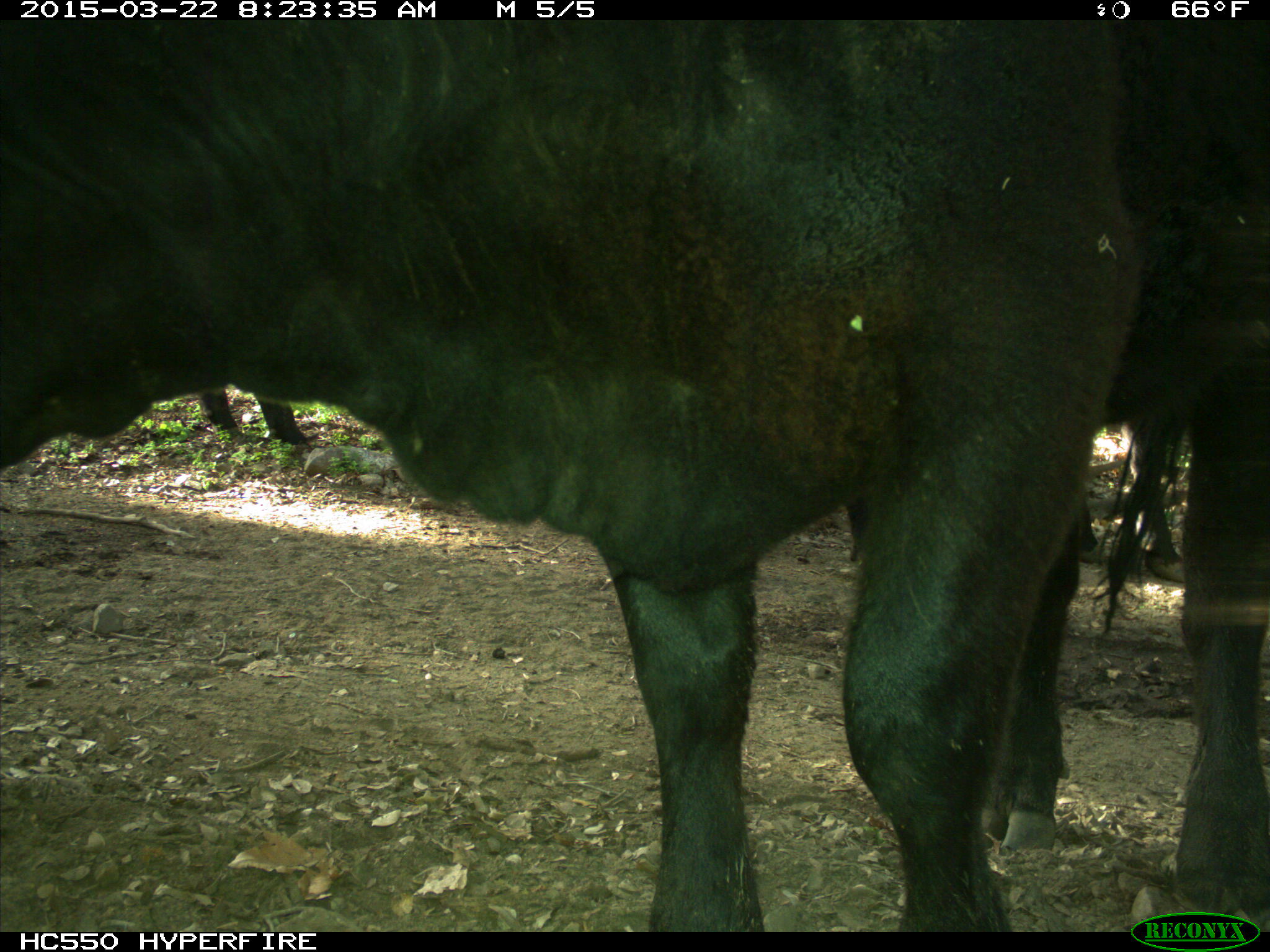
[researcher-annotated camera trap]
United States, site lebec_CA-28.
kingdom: Animalia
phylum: Chordata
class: Mammalia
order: Artiodactyla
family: Bovidae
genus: Bos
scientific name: Bos taurus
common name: domestic cow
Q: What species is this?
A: Bos taurus (domestic cow).